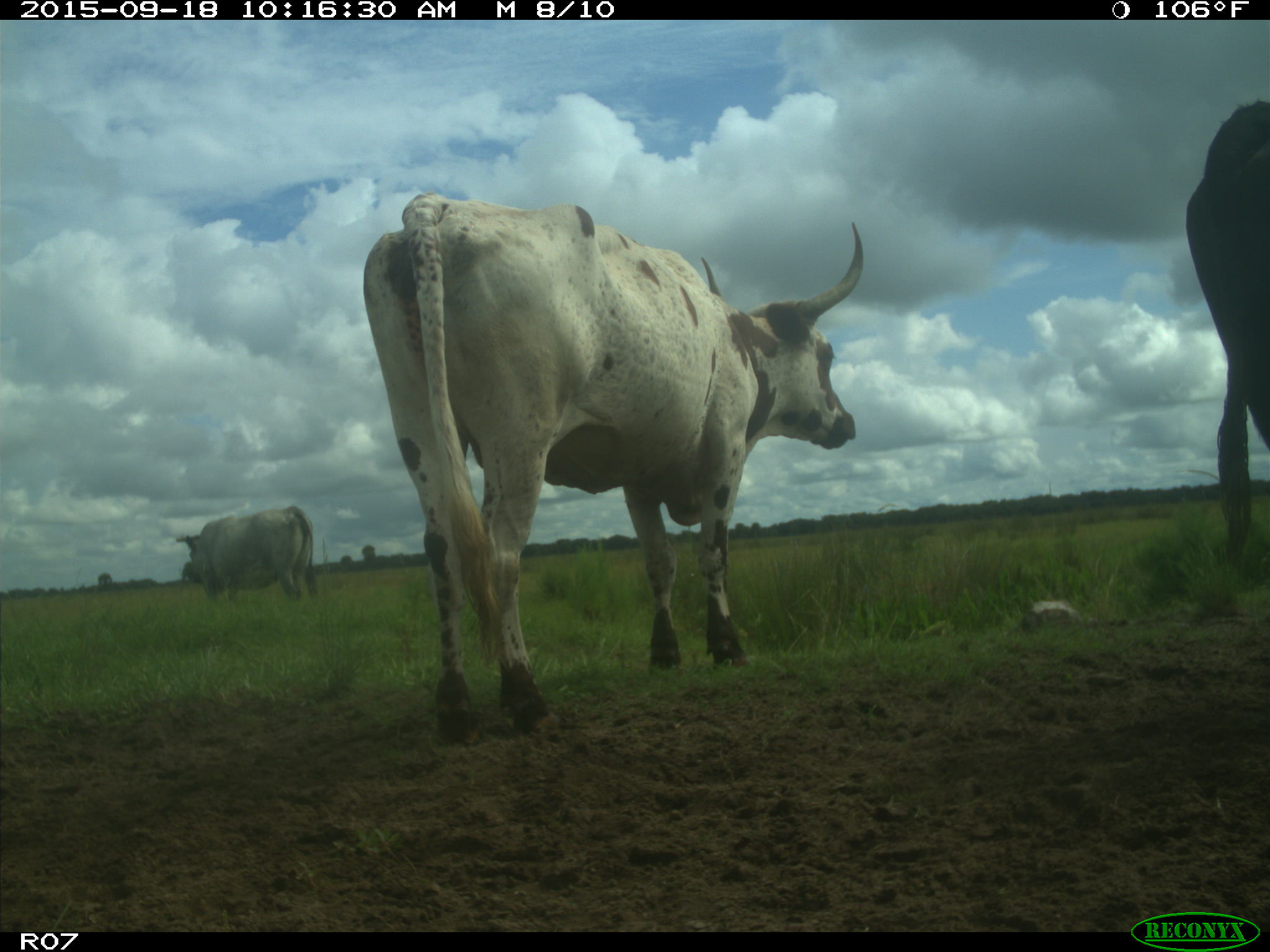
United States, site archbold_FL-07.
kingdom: Animalia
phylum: Chordata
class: Mammalia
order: Artiodactyla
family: Bovidae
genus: Bos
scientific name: Bos taurus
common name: domestic cow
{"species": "Bos taurus (domestic cow)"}